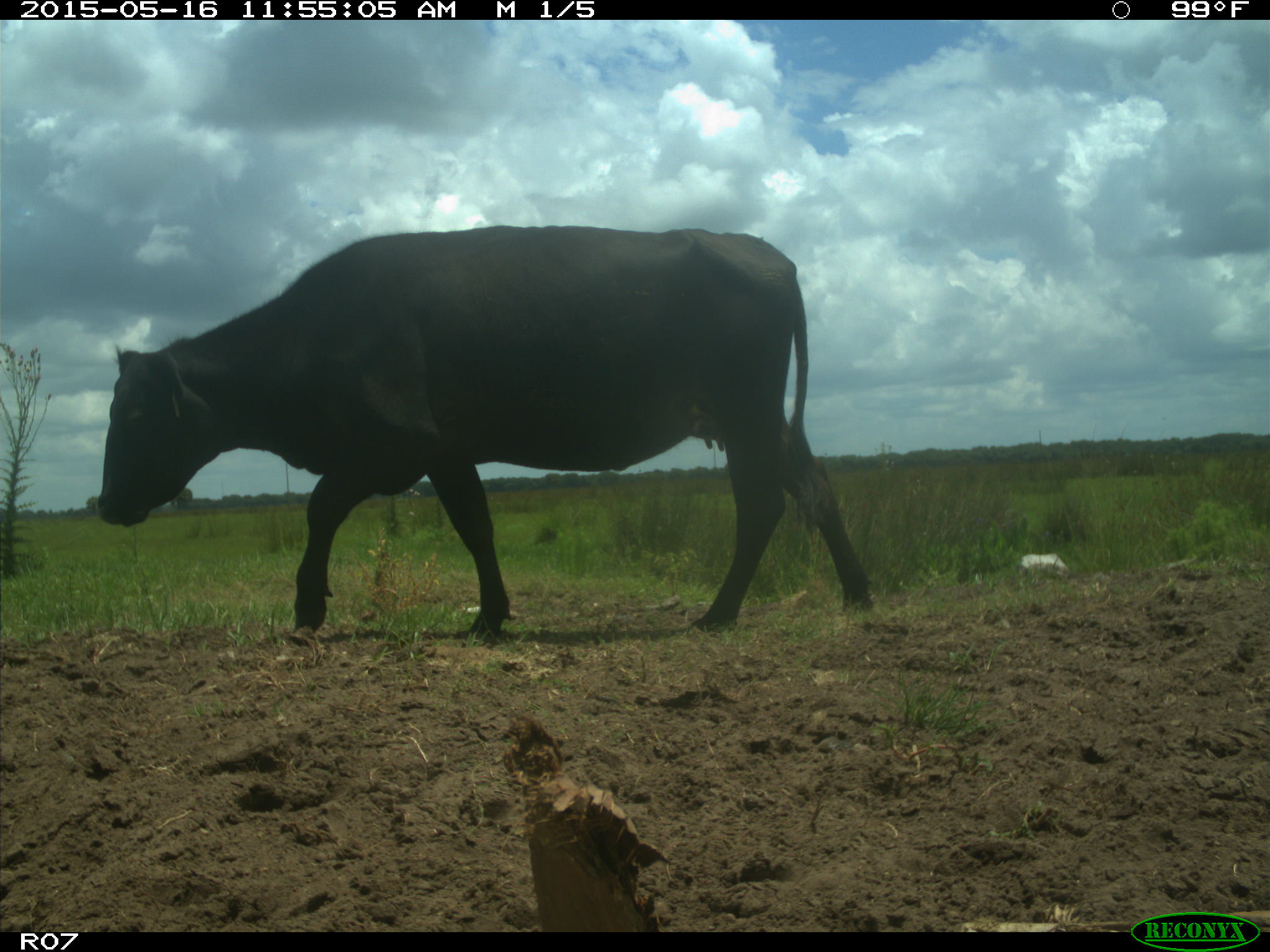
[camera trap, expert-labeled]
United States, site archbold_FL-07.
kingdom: Animalia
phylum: Chordata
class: Mammalia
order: Artiodactyla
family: Bovidae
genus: Bos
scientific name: Bos taurus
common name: domestic cow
Bos taurus (domestic cow).